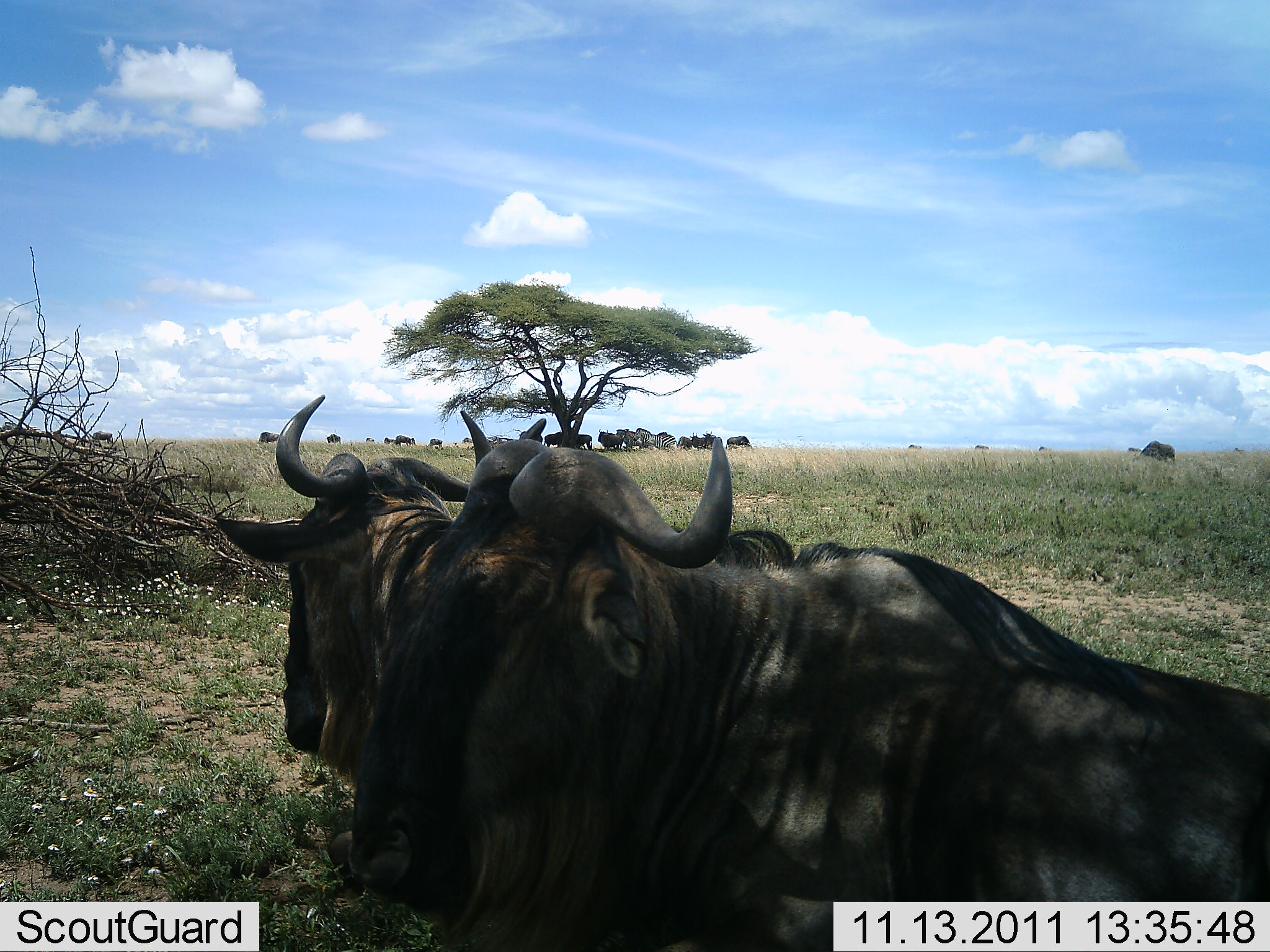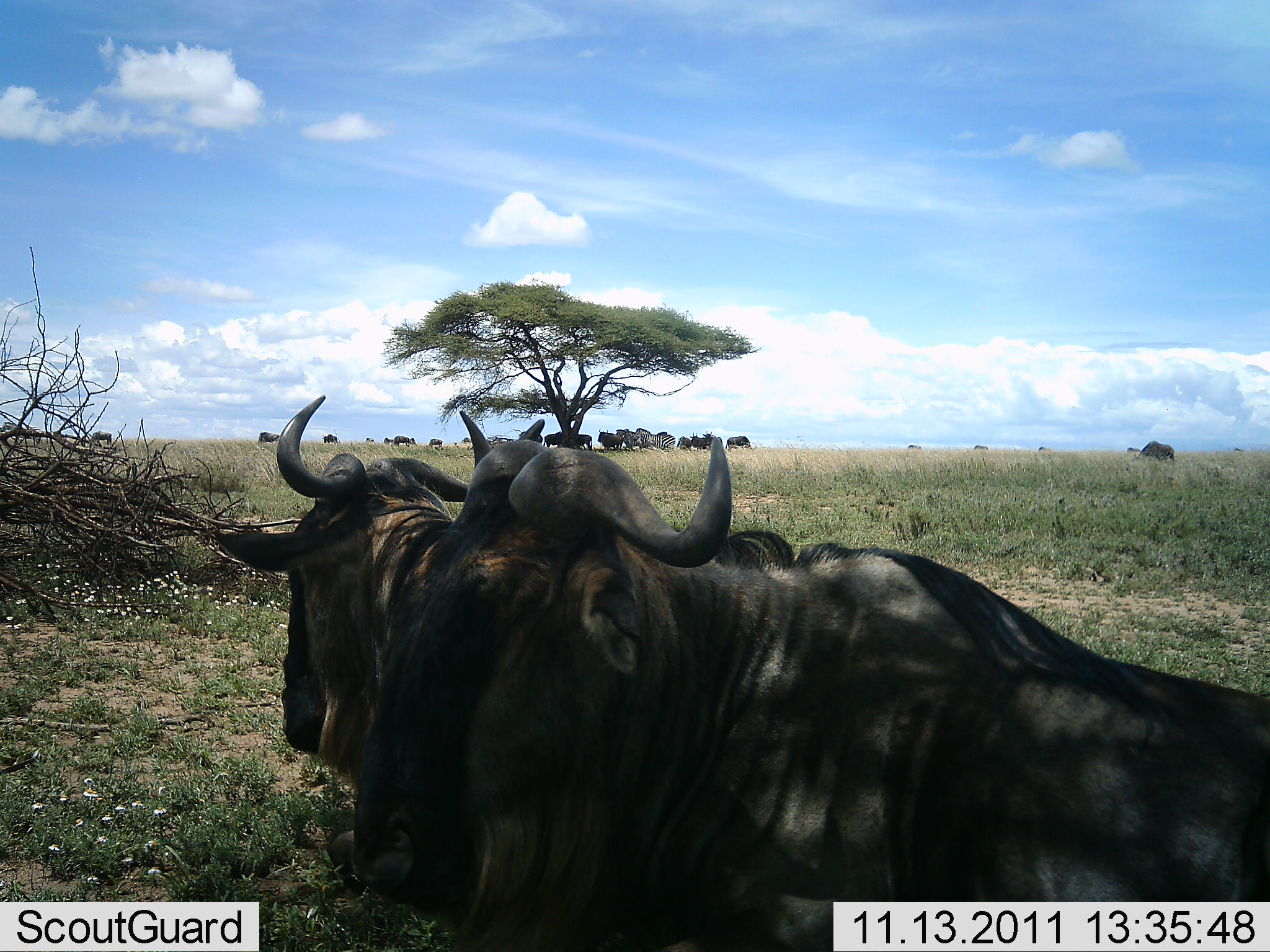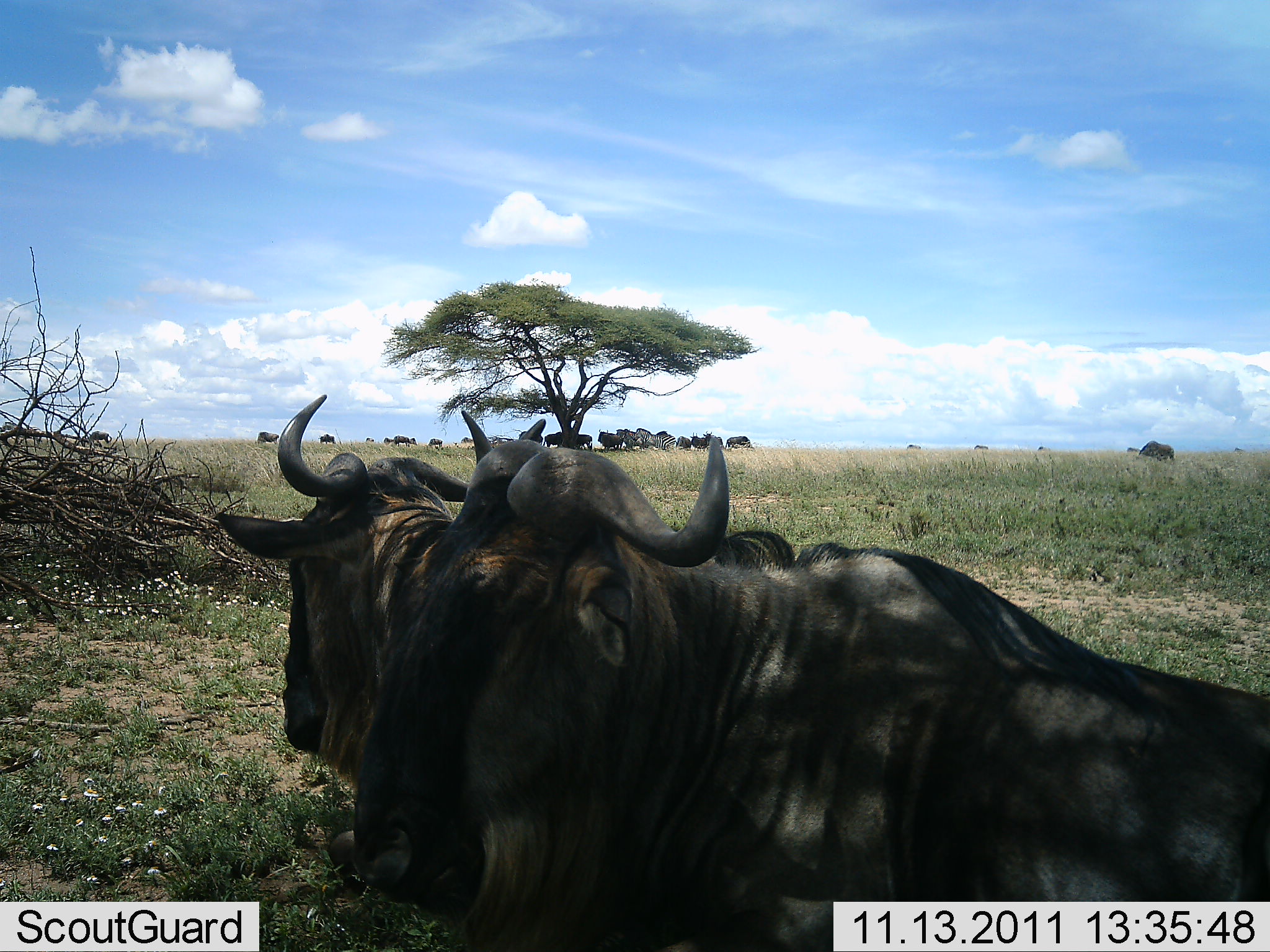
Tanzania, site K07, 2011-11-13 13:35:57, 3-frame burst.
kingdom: Animalia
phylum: Chordata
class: Mammalia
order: Artiodactyla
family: Bovidae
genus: Connochaetes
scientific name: Connochaetes taurinus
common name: blue wildebeest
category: wildebeest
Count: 11-50.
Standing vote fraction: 64%.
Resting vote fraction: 71%.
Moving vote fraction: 7%.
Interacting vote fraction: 0%.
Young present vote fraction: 0%.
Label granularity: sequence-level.